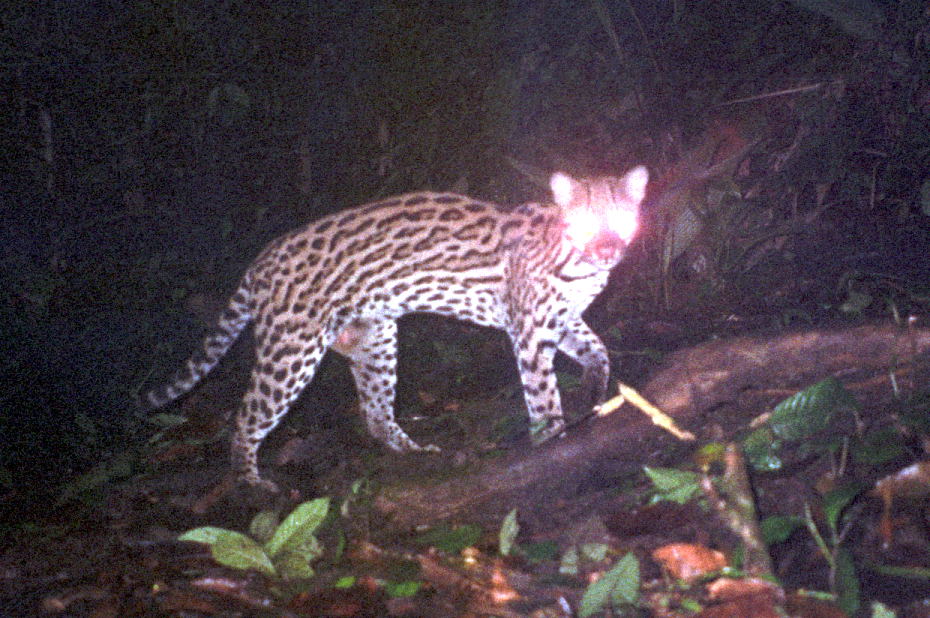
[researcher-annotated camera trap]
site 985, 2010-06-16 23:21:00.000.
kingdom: Animalia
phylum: Chordata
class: Mammalia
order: Carnivora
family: Felidae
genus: Leopardus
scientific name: Leopardus pardalis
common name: ocelot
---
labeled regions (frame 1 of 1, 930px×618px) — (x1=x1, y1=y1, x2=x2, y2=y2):
leopardus pardalis: (x1=135, y1=164, x2=652, y2=494)